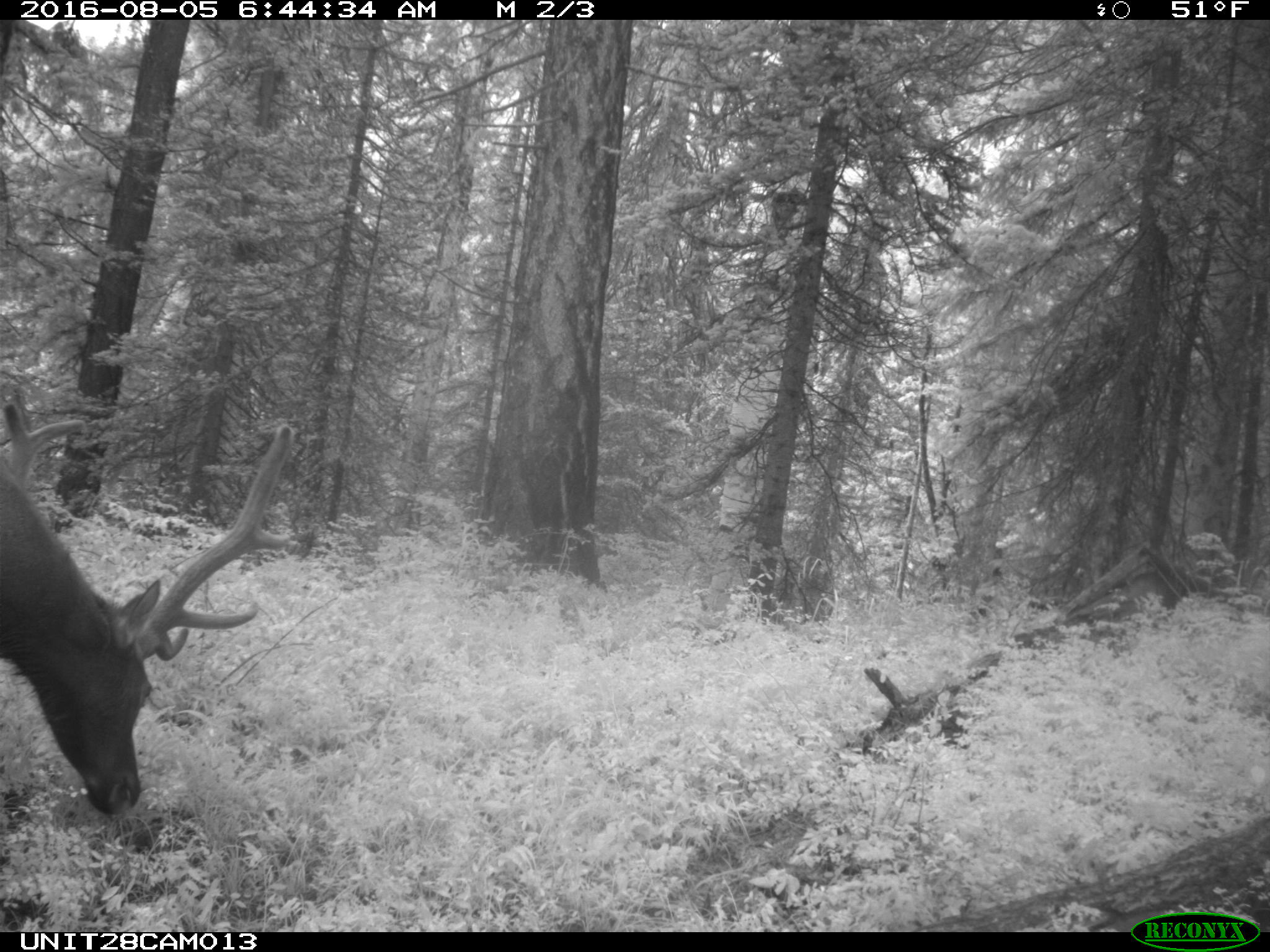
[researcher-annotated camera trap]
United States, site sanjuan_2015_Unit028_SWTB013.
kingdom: Animalia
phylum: Chordata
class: Mammalia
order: Artiodactyla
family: Cervidae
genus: Cervus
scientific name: Cervus elaphus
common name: red deer